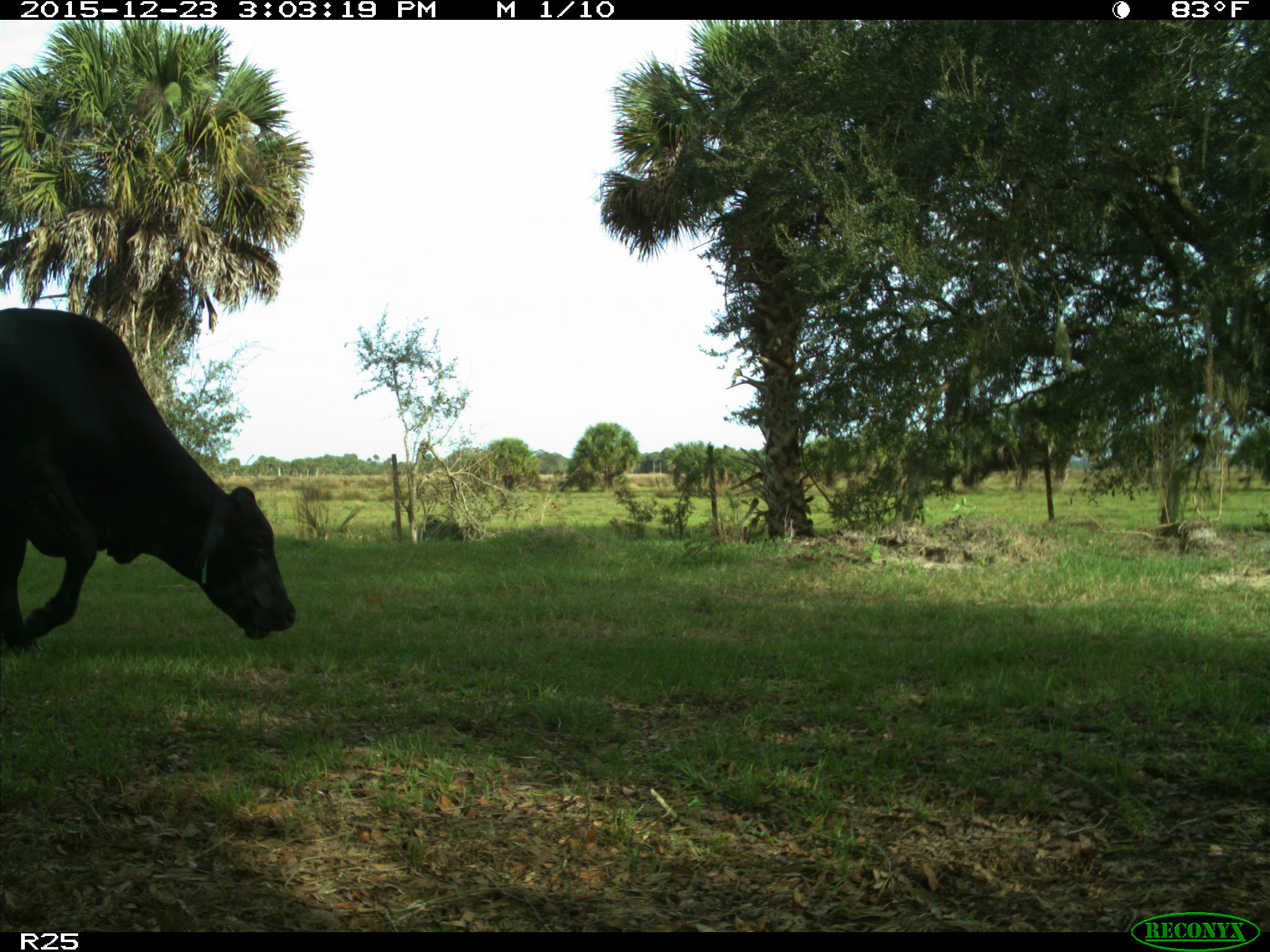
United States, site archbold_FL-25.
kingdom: Animalia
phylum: Chordata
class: Mammalia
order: Artiodactyla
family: Bovidae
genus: Bos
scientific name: Bos taurus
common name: domestic cow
Bos taurus (domestic cow).